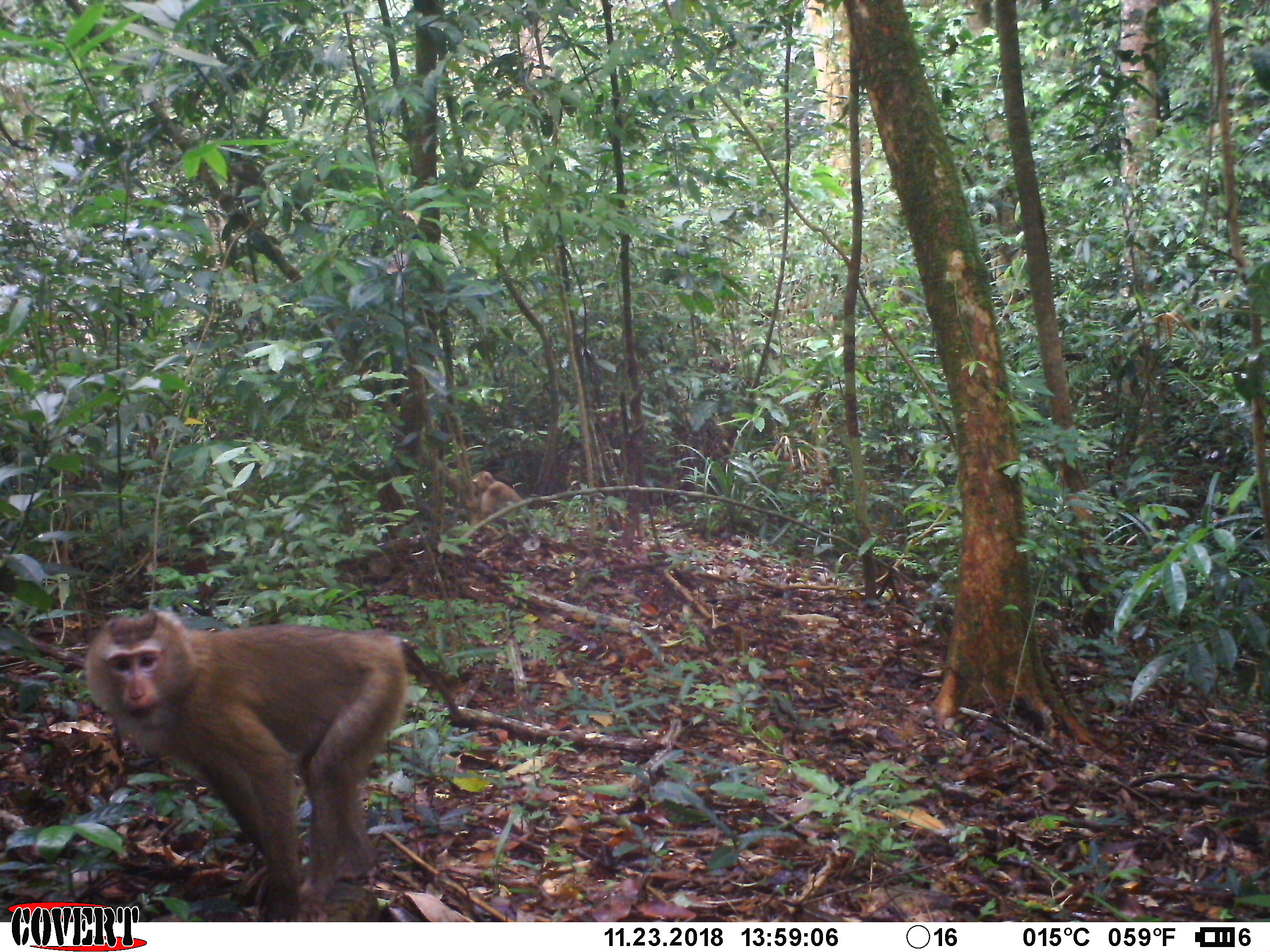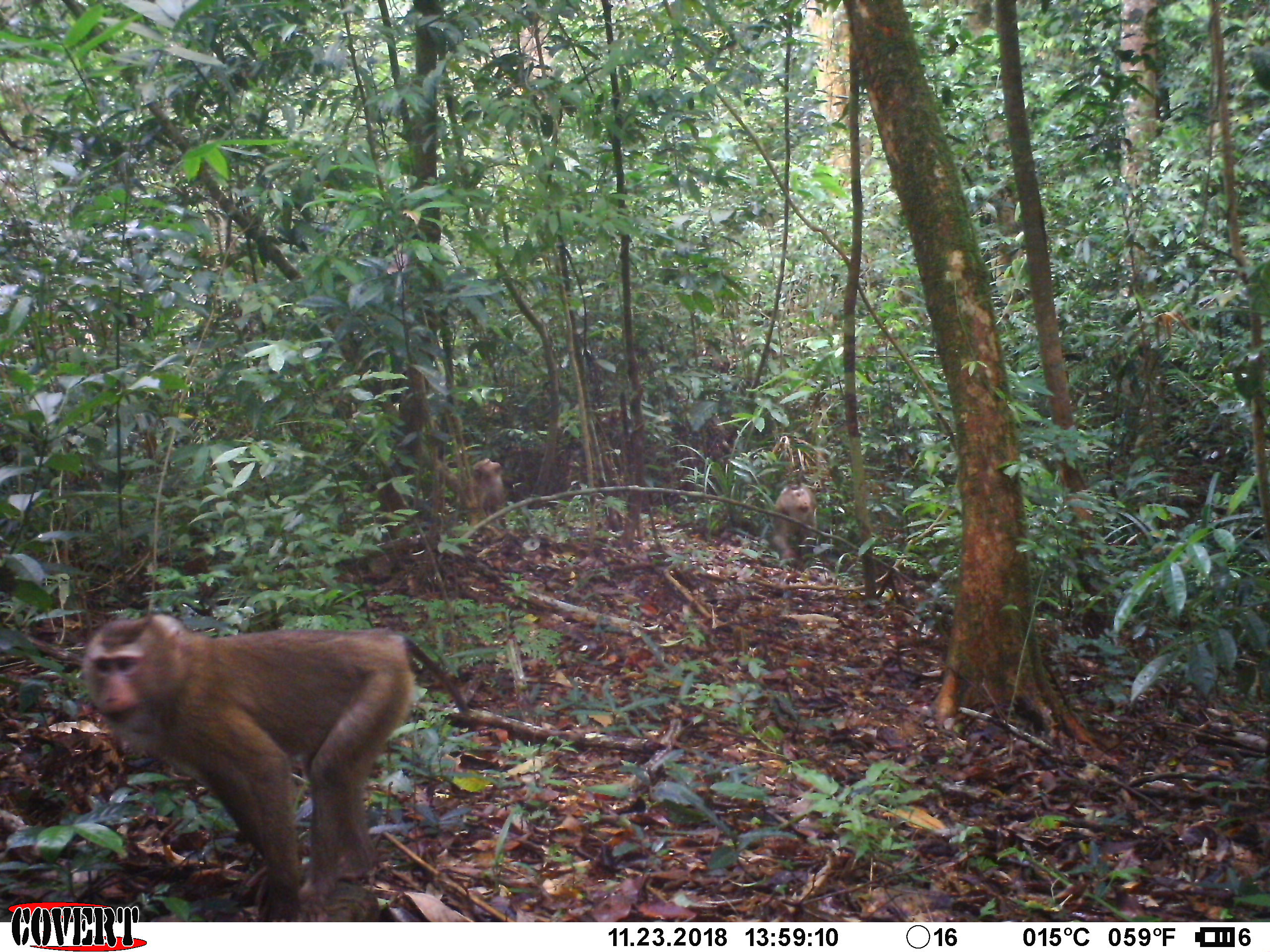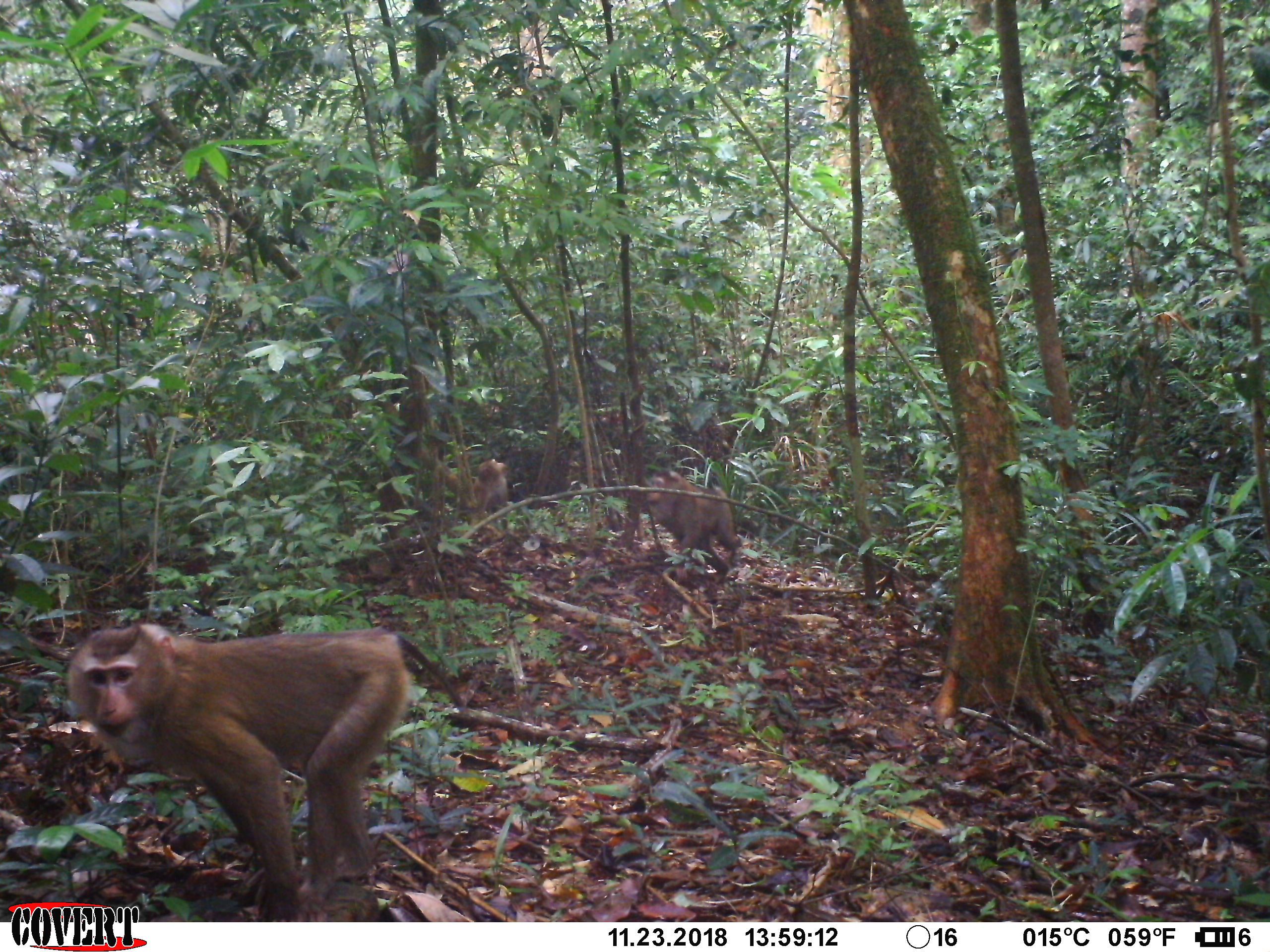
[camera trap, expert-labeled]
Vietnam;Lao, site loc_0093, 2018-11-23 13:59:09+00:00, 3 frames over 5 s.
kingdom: Animalia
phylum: Chordata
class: Mammalia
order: Primates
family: Cercopithecidae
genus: Macaca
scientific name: Macaca nemestrina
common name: pig-tailed macaque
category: pig tailed macaque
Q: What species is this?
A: Pig tailed macaque (pig-tailed macaque) (Macaca nemestrina).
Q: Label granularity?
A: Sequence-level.